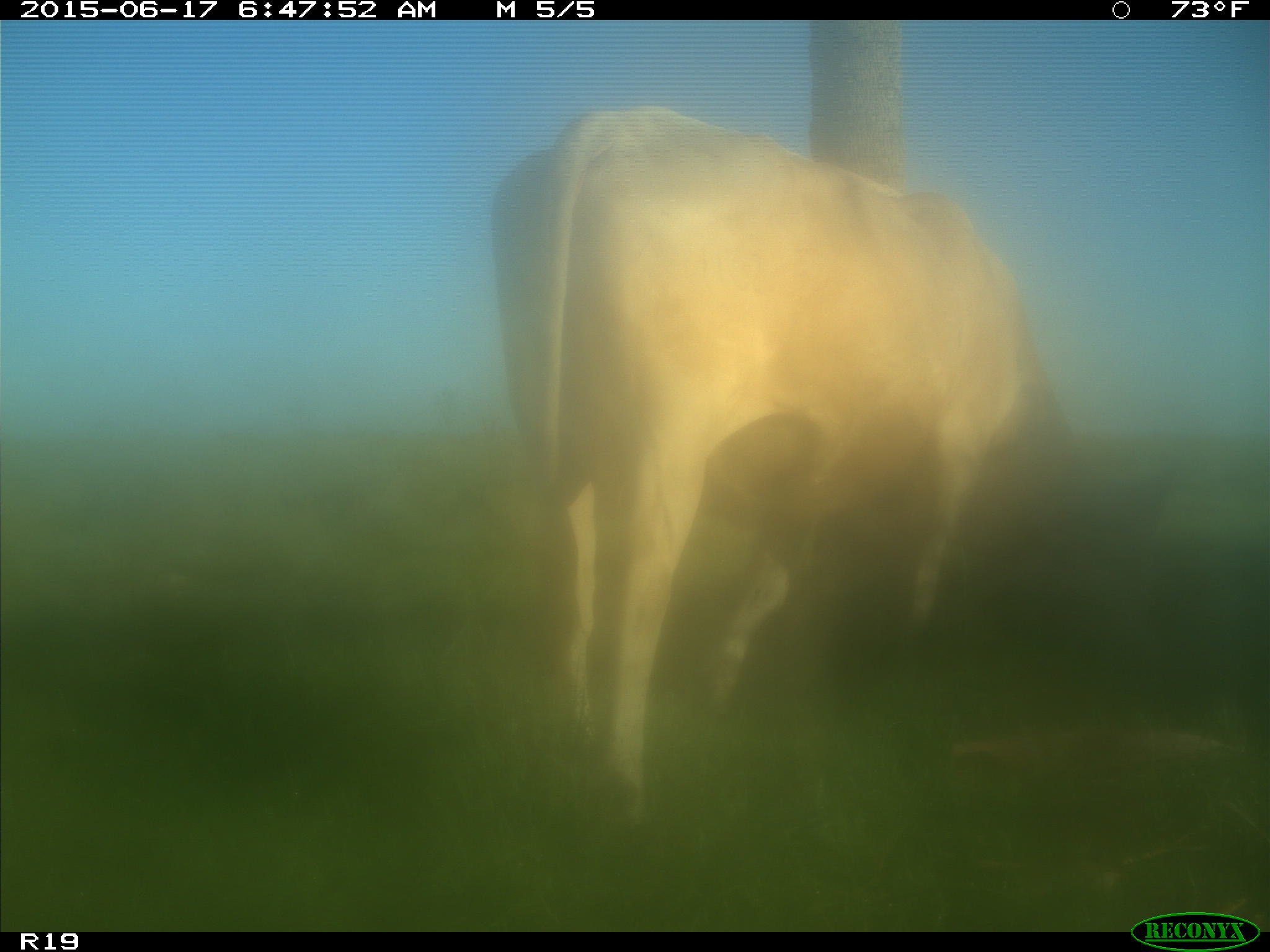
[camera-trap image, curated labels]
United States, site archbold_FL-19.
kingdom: Animalia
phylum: Chordata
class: Mammalia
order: Artiodactyla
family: Bovidae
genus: Bos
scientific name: Bos taurus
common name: domestic cow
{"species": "Bos taurus (domestic cow)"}